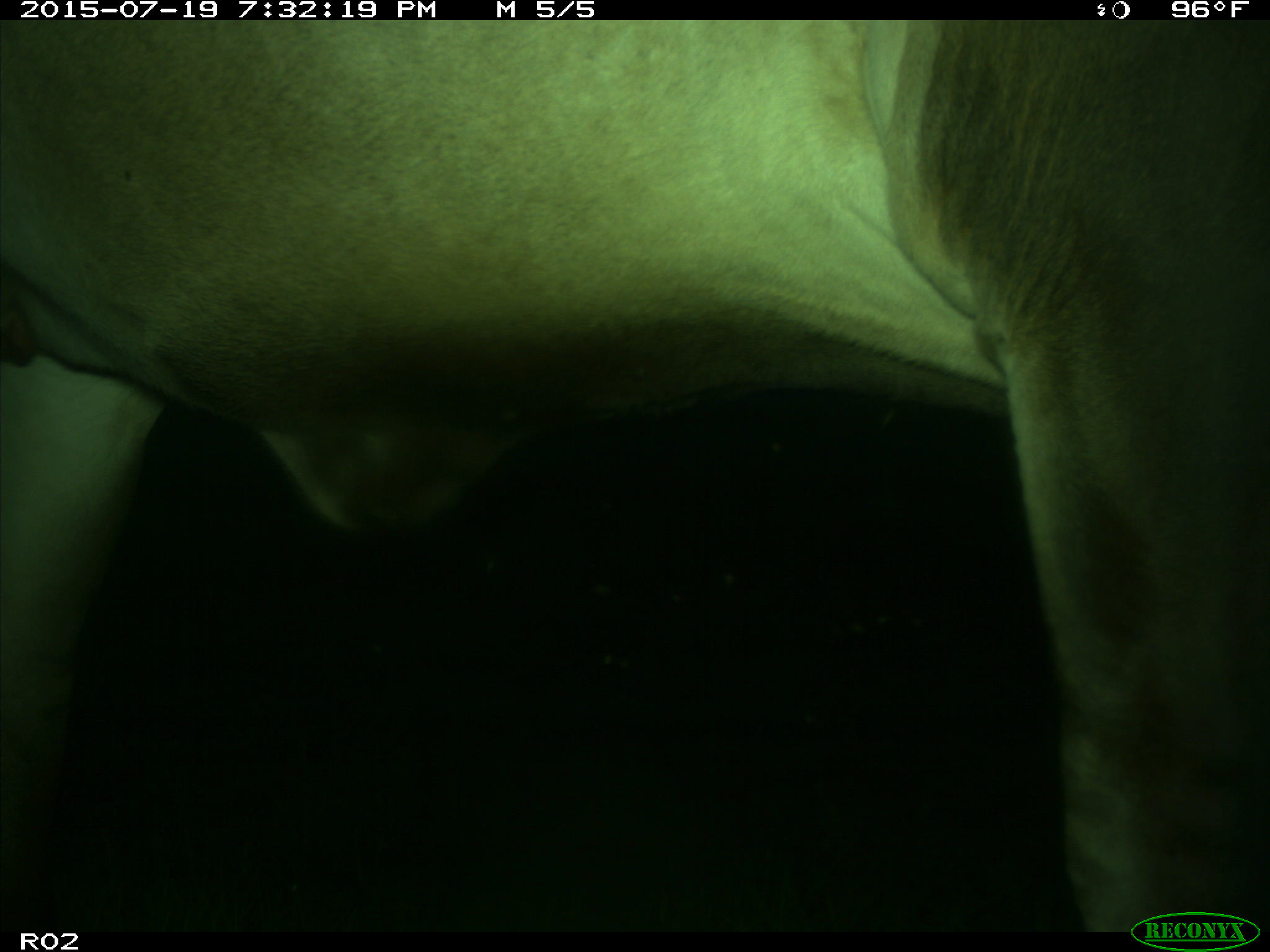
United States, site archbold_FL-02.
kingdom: Animalia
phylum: Chordata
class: Mammalia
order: Artiodactyla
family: Bovidae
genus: Bos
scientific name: Bos taurus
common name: domestic cow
Bos taurus (domestic cow).